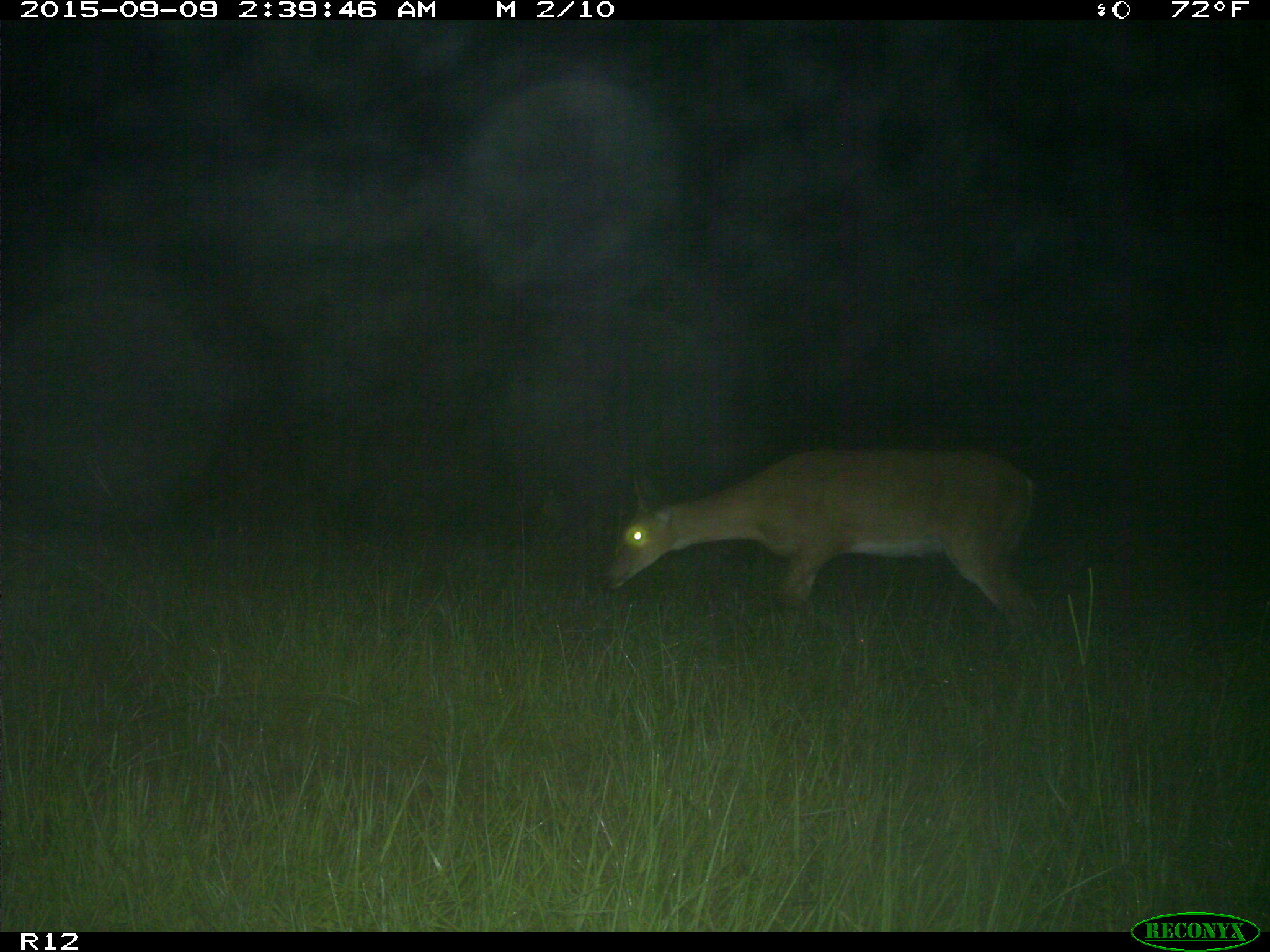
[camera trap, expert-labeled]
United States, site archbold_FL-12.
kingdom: Animalia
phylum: Chordata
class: Mammalia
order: Artiodactyla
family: Cervidae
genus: Odocoileus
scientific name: Odocoileus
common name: deer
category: unidentified deer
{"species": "unidentified deer (deer) (Odocoileus)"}